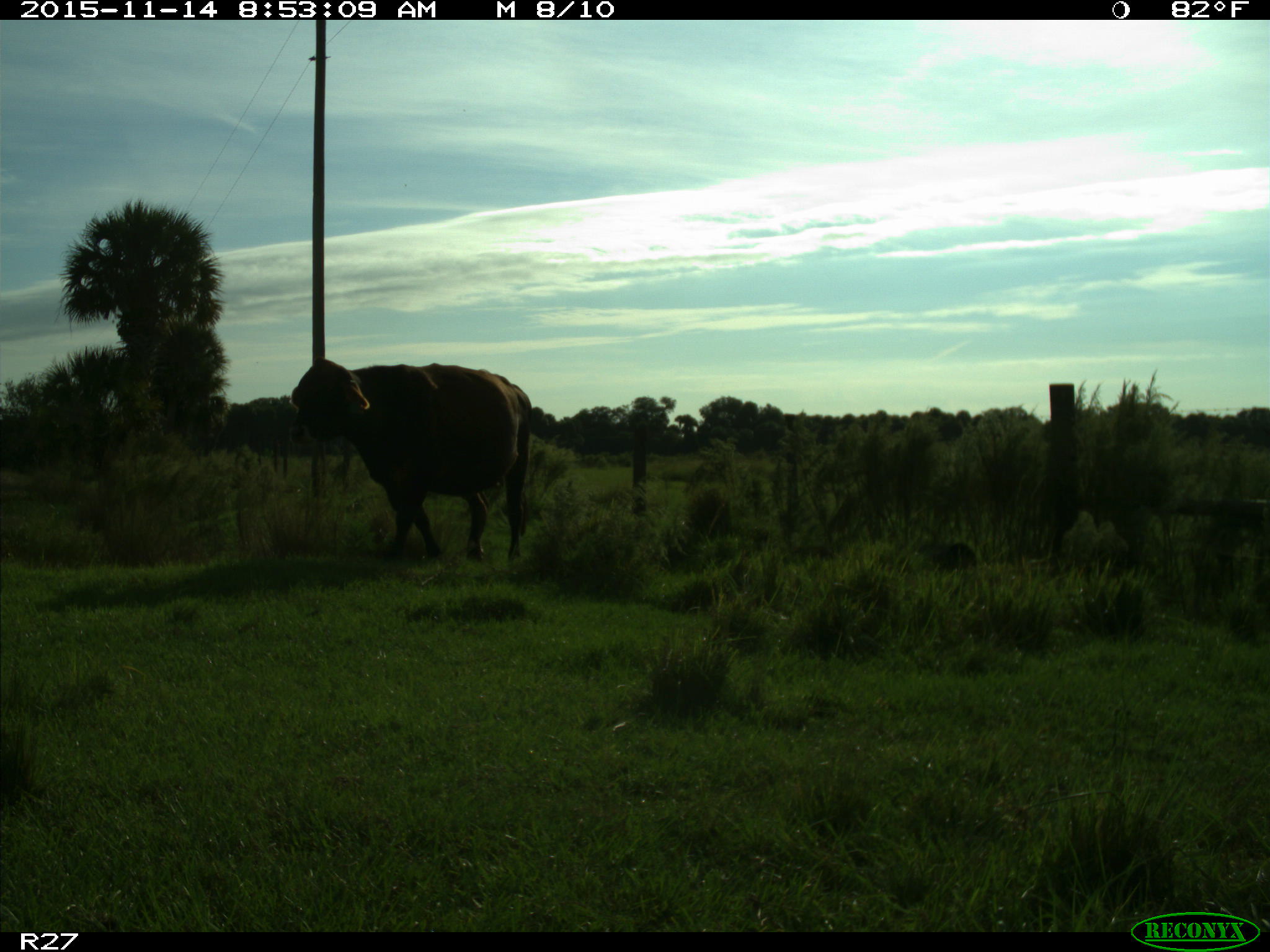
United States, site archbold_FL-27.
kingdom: Animalia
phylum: Chordata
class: Mammalia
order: Artiodactyla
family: Bovidae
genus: Bos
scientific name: Bos taurus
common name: domestic cow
Bos taurus (domestic cow).